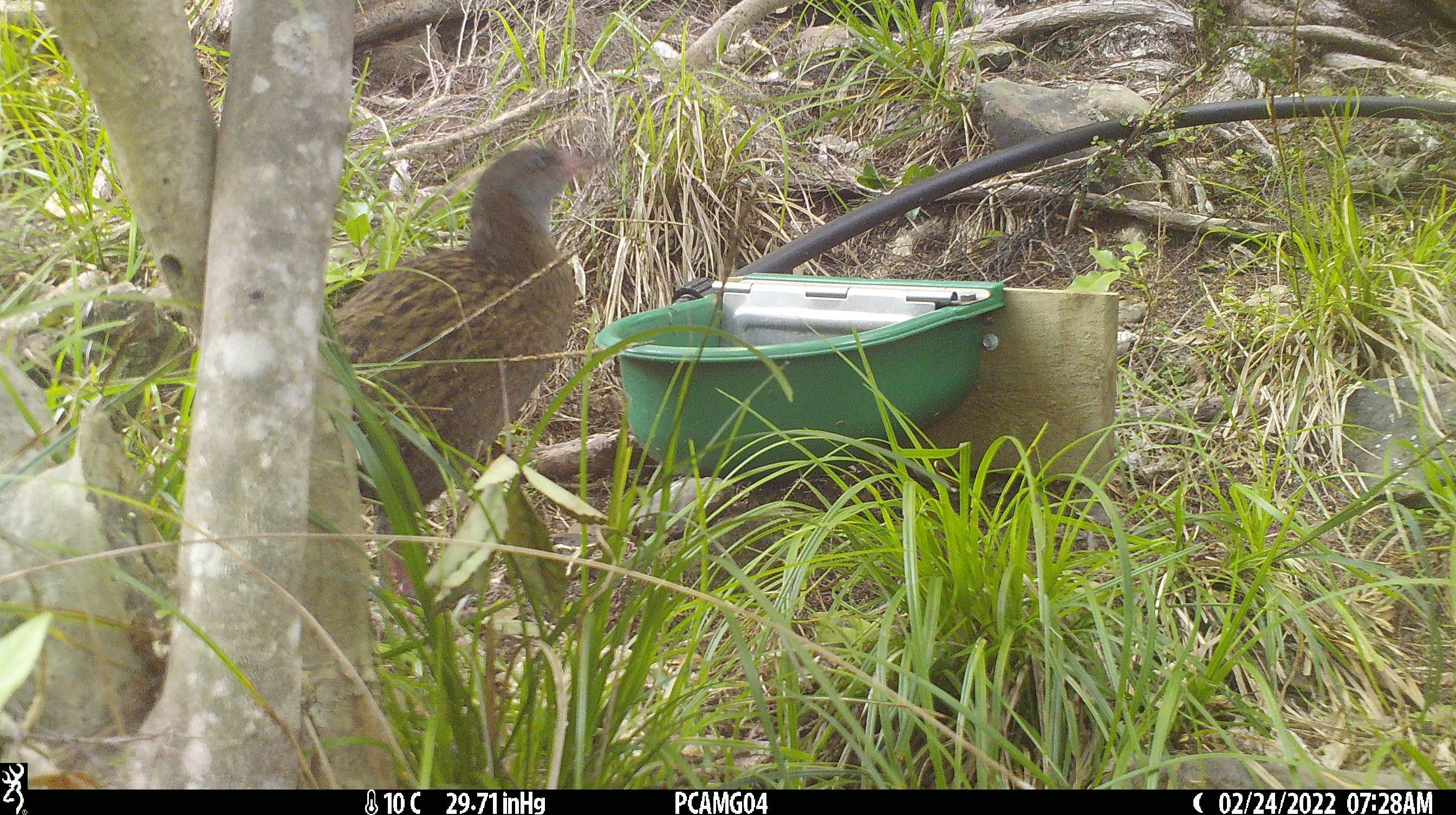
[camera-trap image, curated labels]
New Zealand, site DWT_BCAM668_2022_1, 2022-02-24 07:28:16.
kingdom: Animalia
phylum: Chordata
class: Aves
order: Gruiformes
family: Rallidae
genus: Gallirallus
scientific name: Gallirallus australis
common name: weka